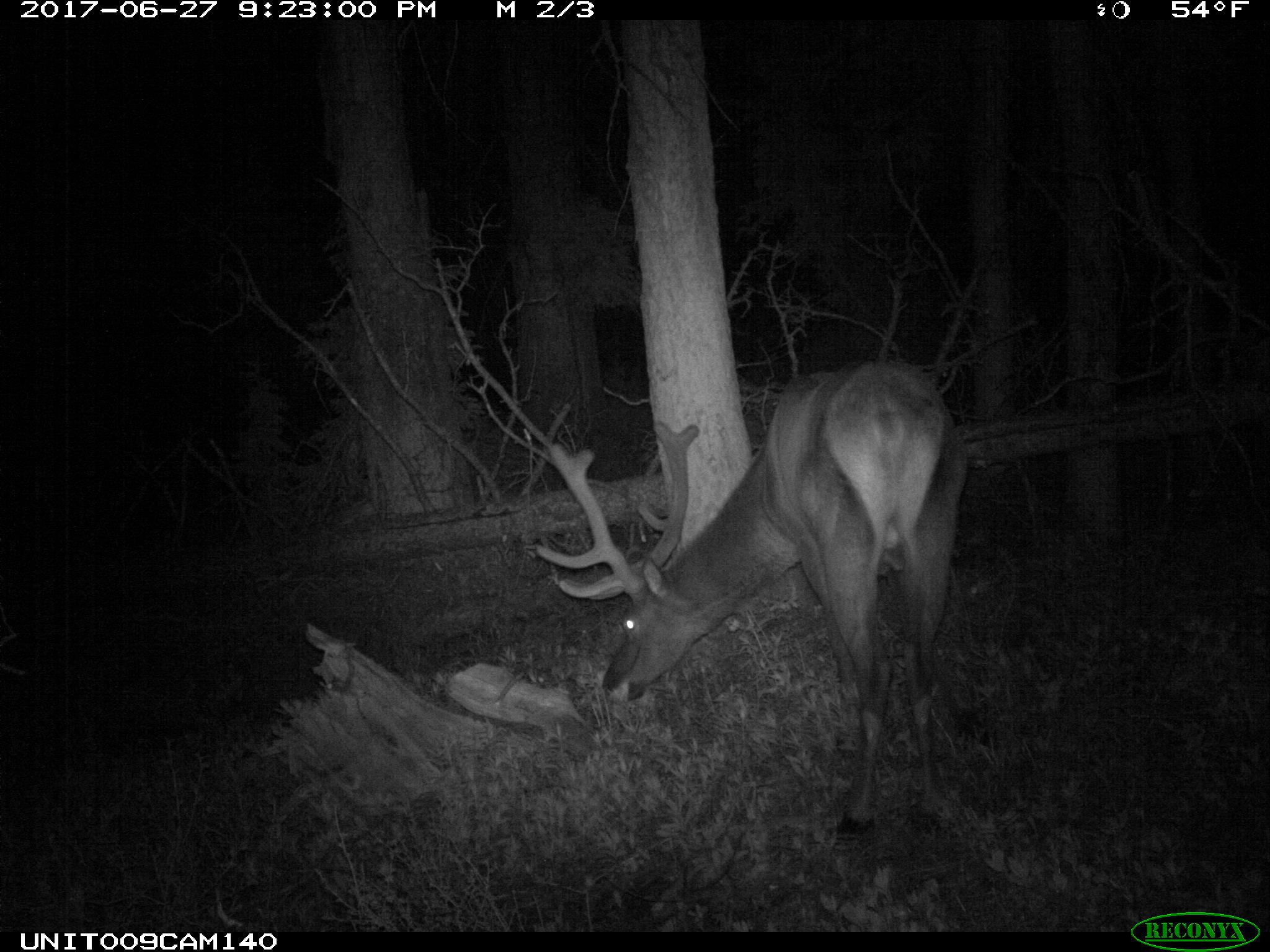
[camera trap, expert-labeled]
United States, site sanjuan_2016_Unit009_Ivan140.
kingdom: Animalia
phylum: Chordata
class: Mammalia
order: Artiodactyla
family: Cervidae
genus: Cervus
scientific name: Cervus elaphus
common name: red deer